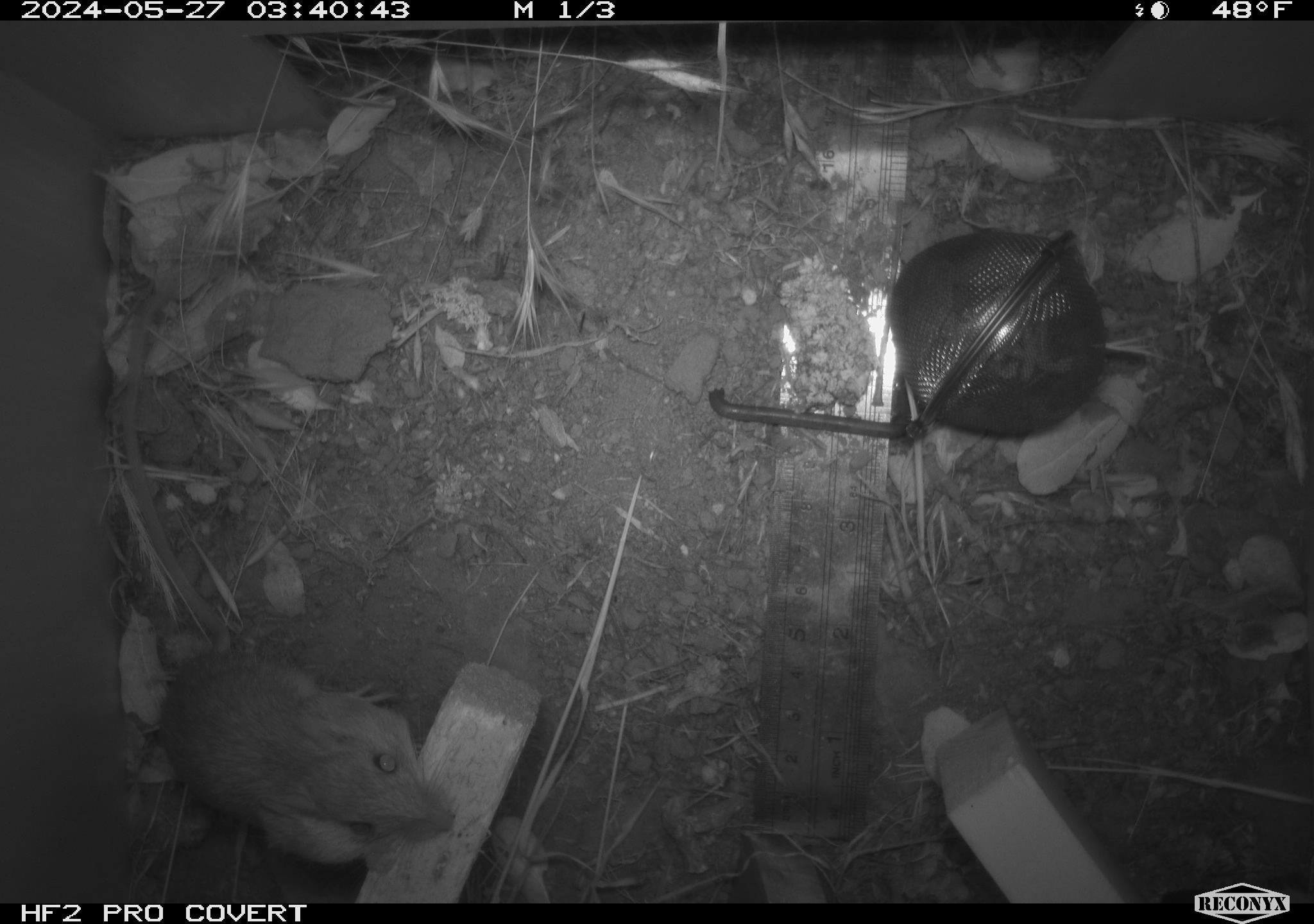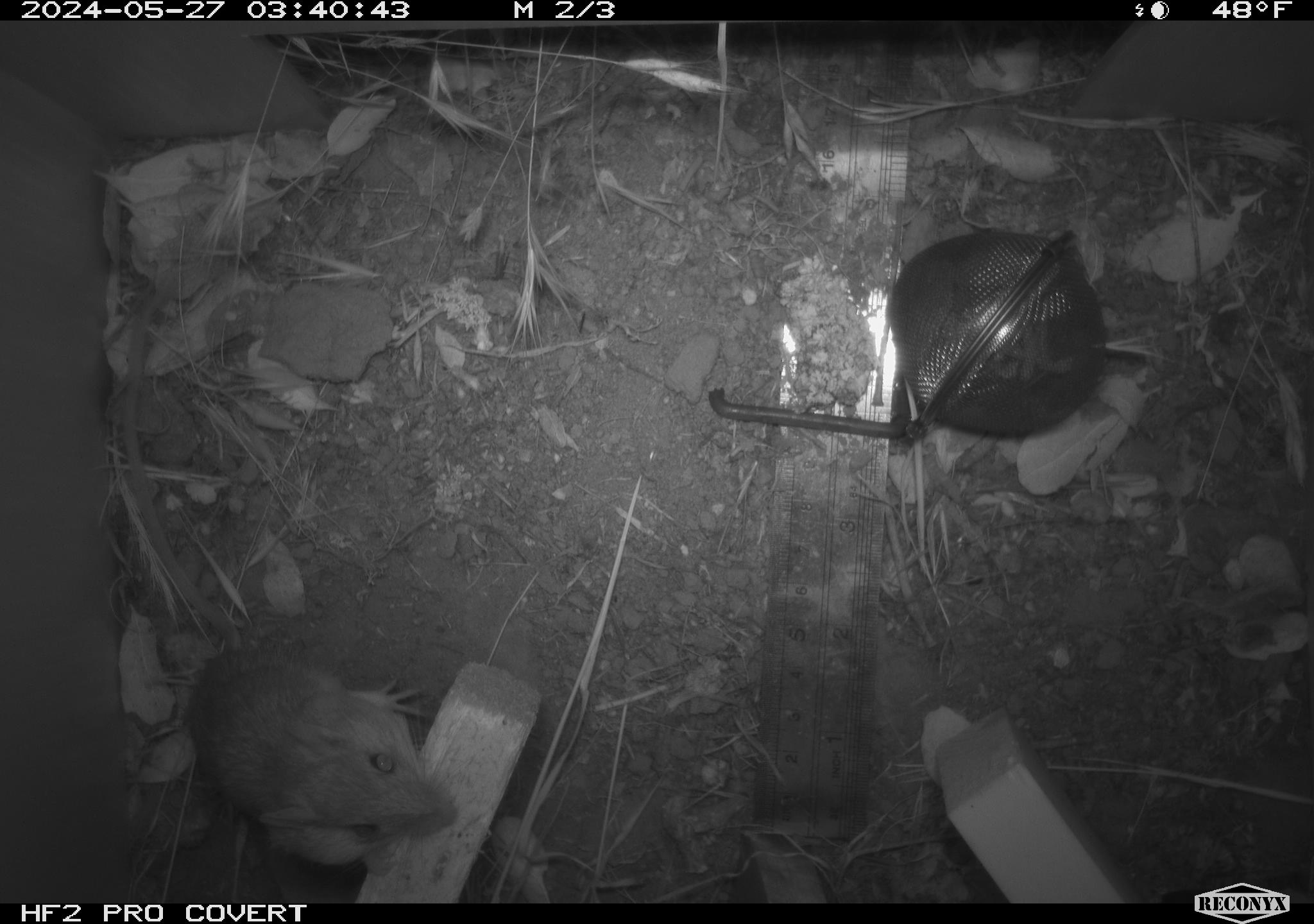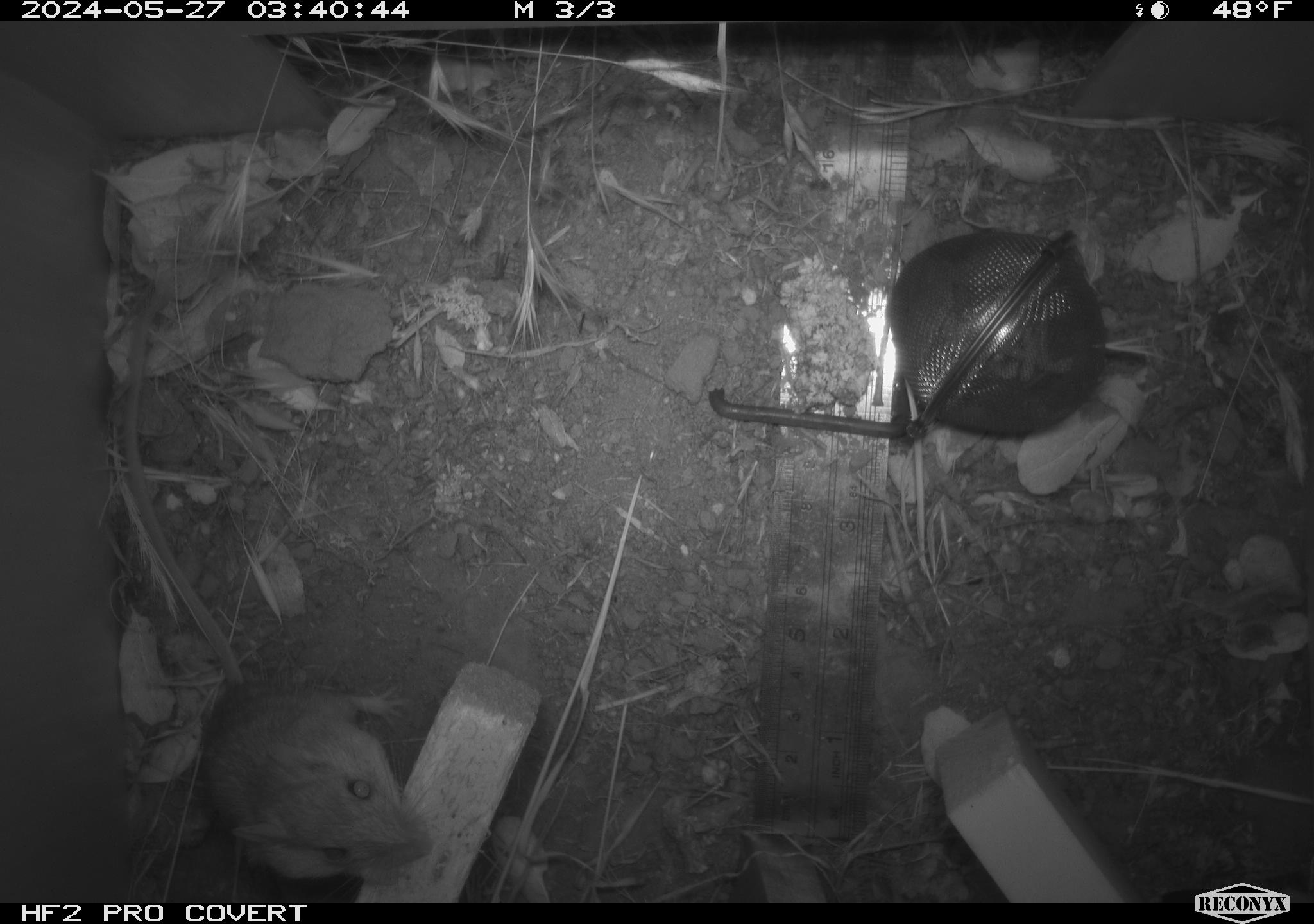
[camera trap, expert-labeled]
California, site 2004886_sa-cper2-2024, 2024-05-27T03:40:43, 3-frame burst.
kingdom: Animalia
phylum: Chordata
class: Mammalia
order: Rodentia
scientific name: Rodentia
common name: rodent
Rodent (Rodentia).